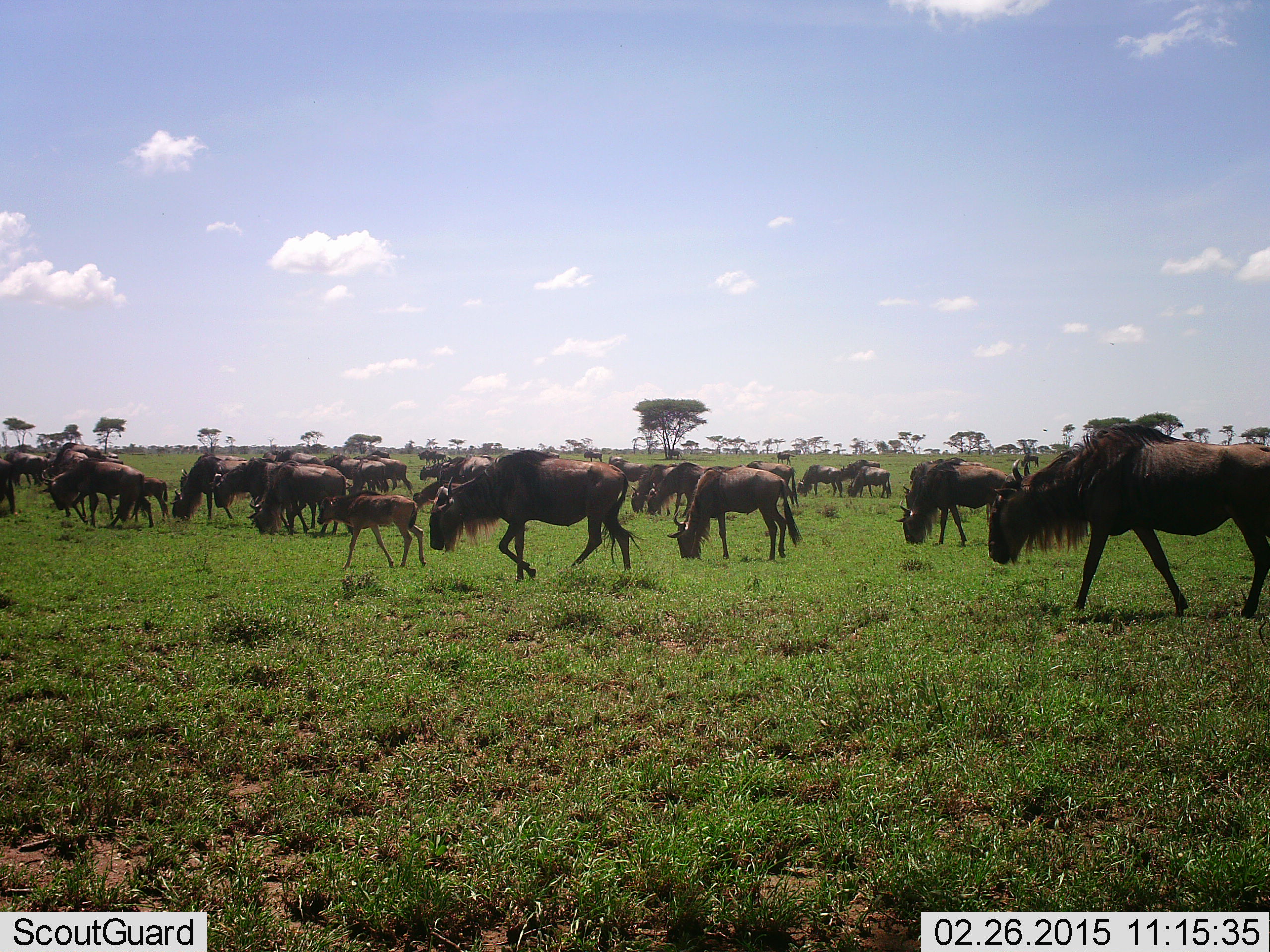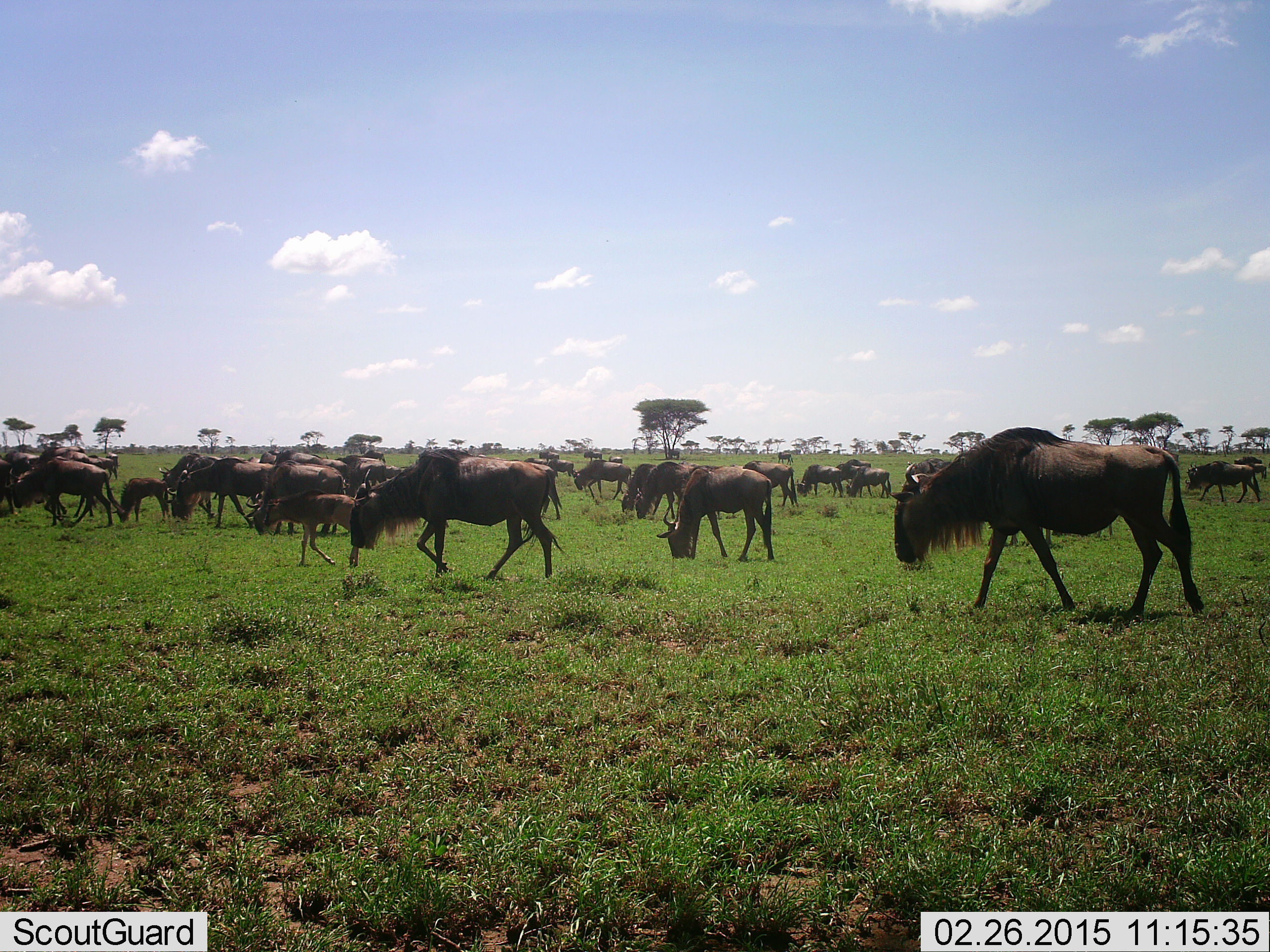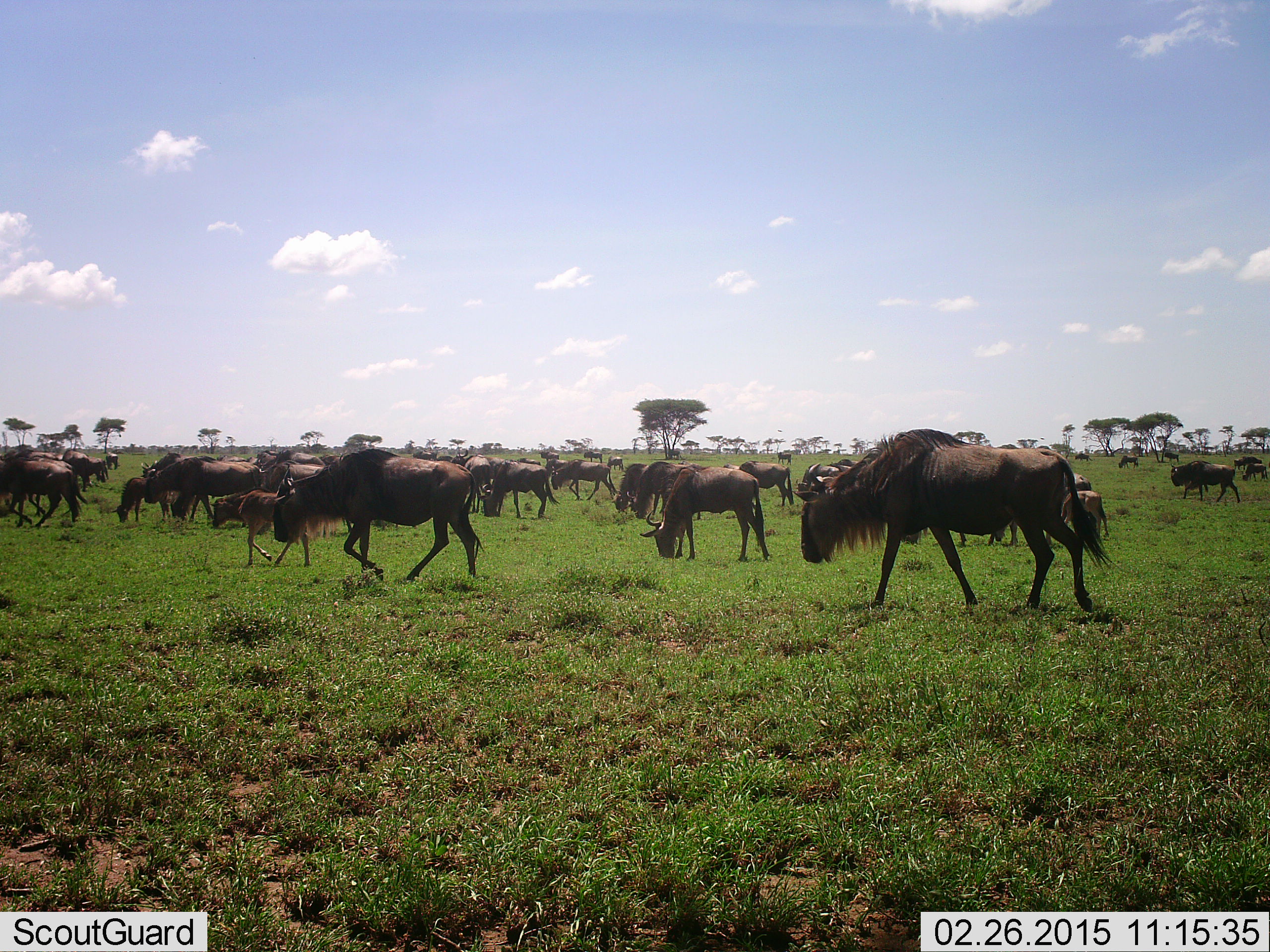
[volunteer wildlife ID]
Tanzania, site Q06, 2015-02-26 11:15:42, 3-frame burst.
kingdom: Animalia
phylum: Chordata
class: Mammalia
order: Artiodactyla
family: Bovidae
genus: Connochaetes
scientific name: Connochaetes taurinus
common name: blue wildebeest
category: wildebeest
Wildebeest (blue wildebeest) (Connochaetes taurinus), count 11-50. Behavior (volunteer vote fractions): standing 20%, resting 0%, moving 80%, interacting 0%. Young present (vote fraction): 50%. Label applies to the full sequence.